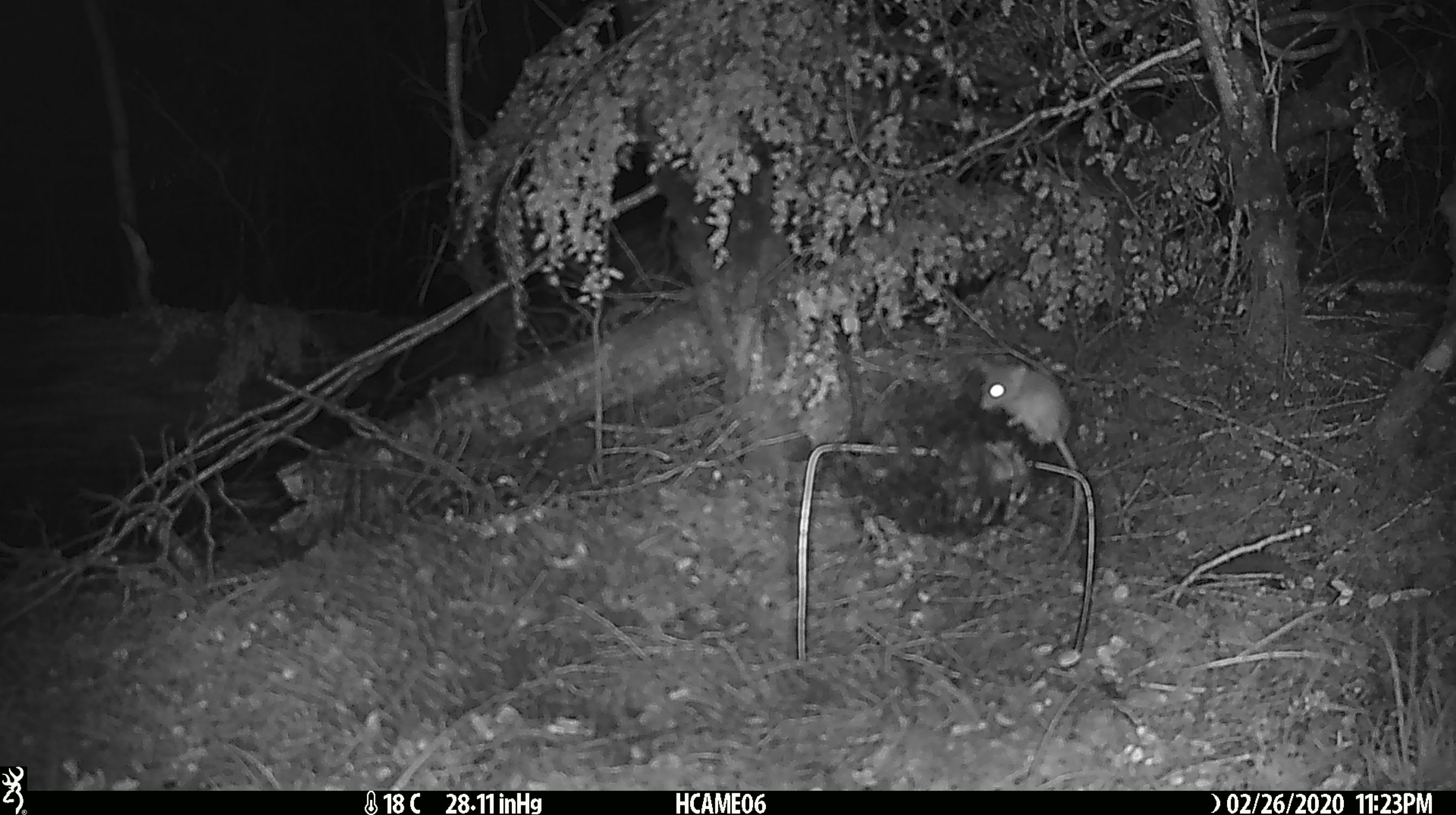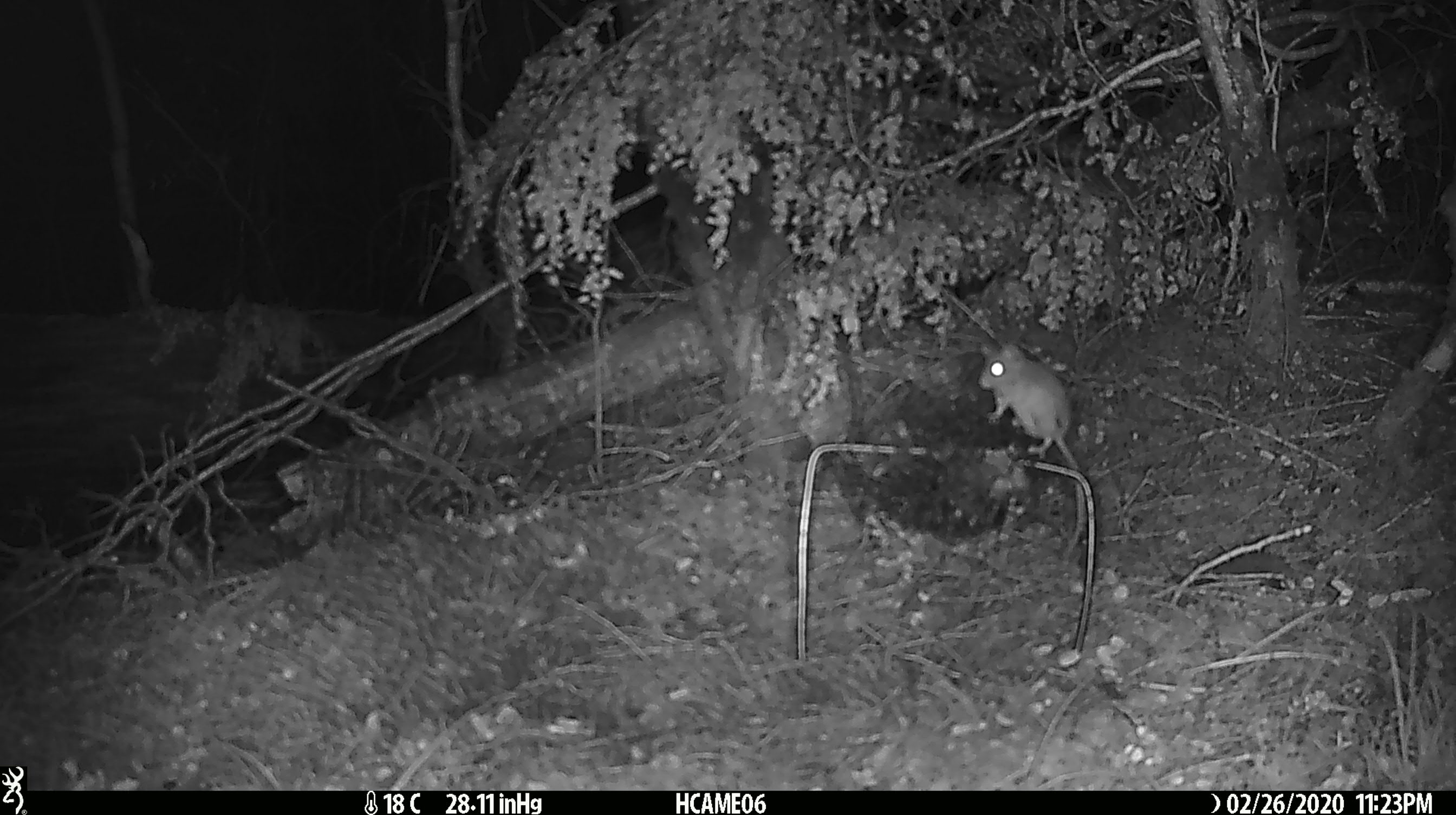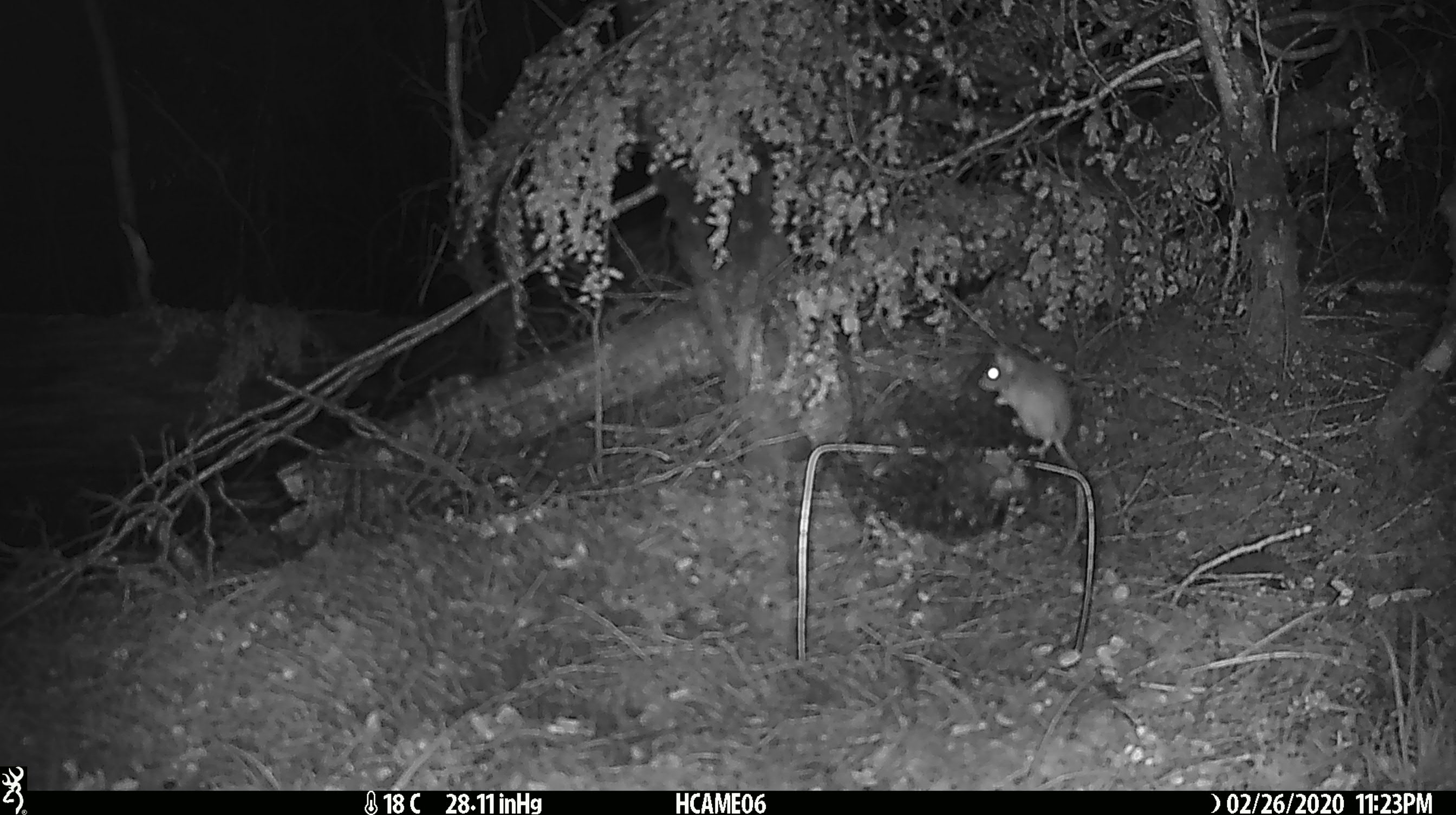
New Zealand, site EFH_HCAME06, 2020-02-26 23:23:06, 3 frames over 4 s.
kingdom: Animalia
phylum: Chordata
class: Mammalia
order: Rodentia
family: Muridae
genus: Mus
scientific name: Mus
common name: mouse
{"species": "mouse (Mus)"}